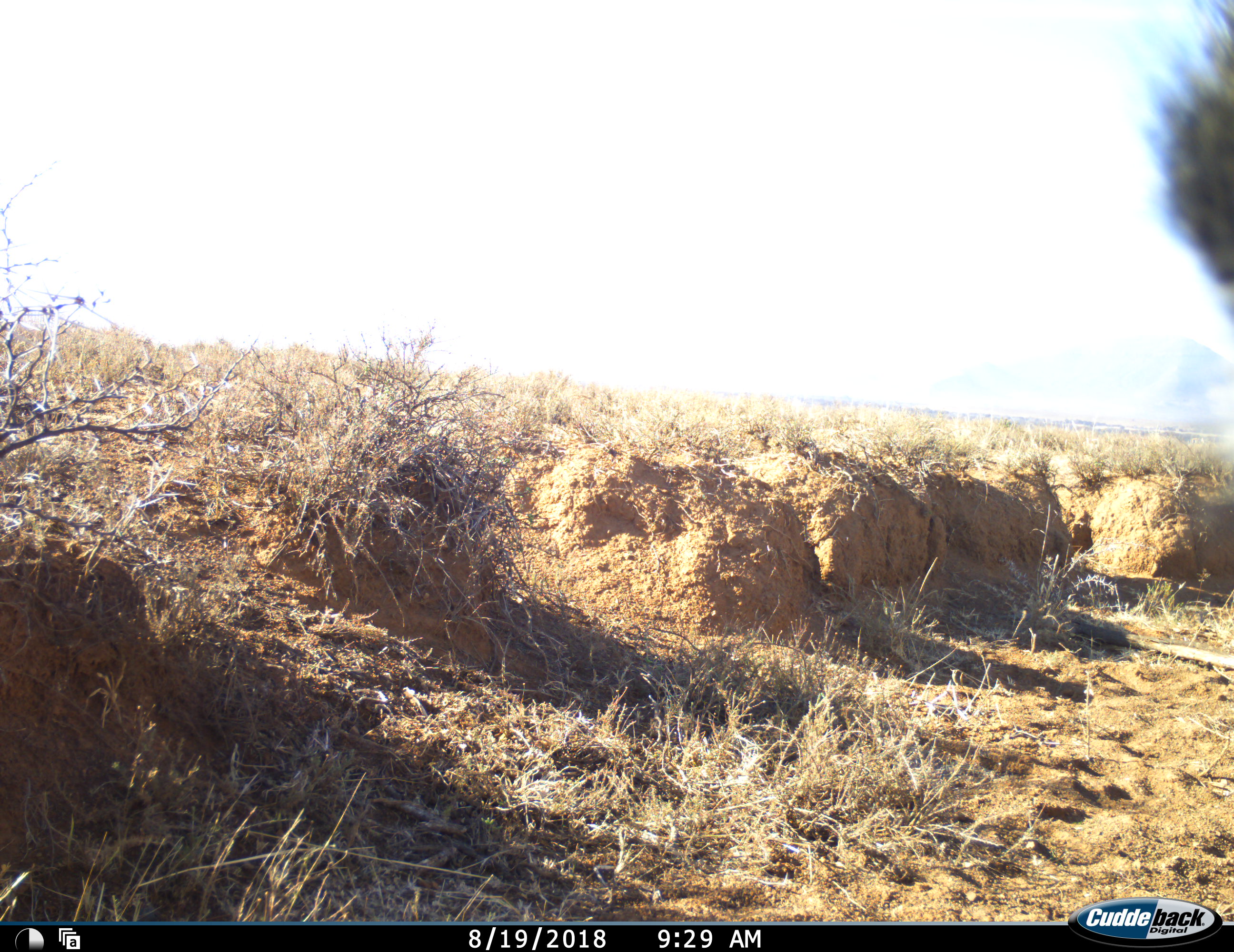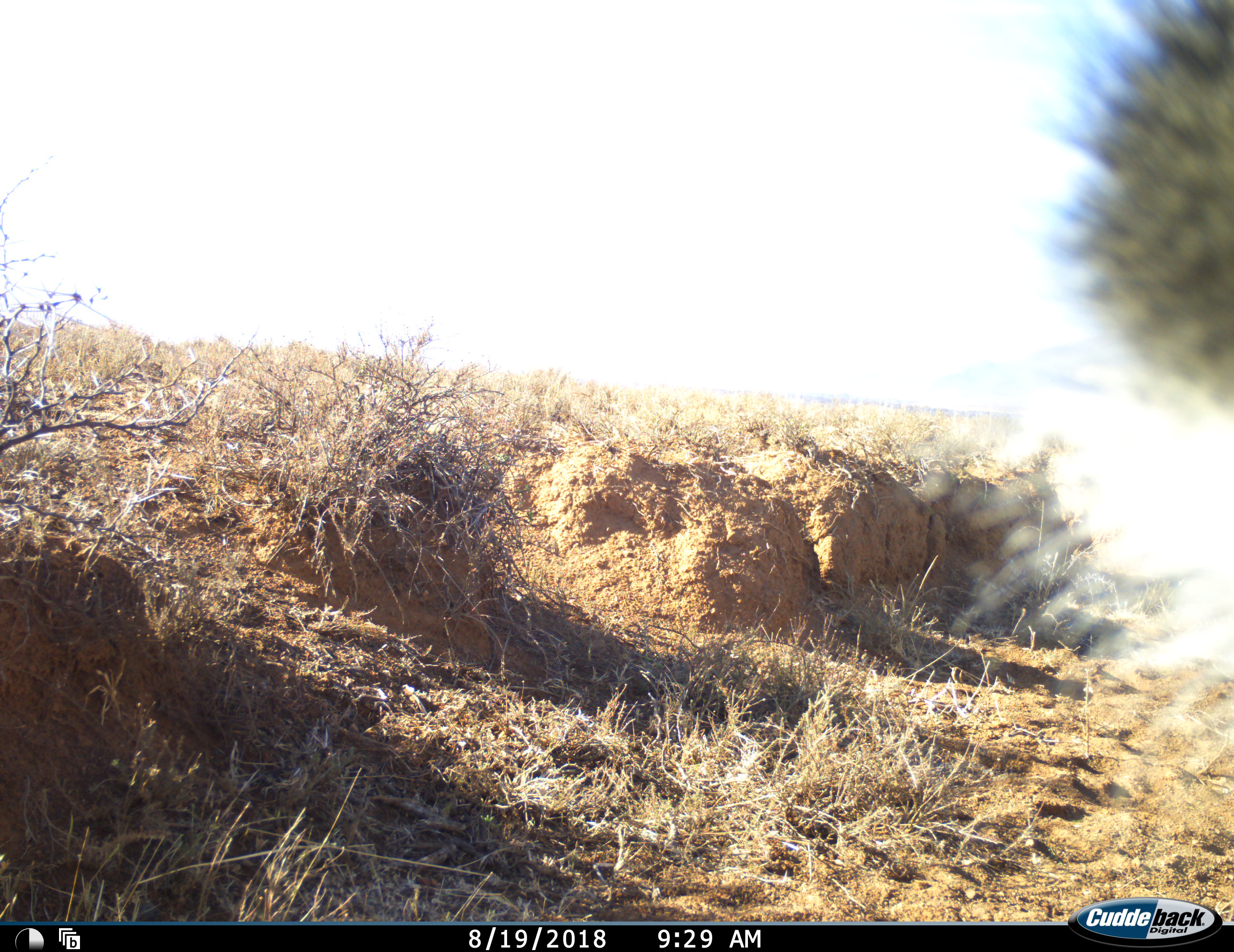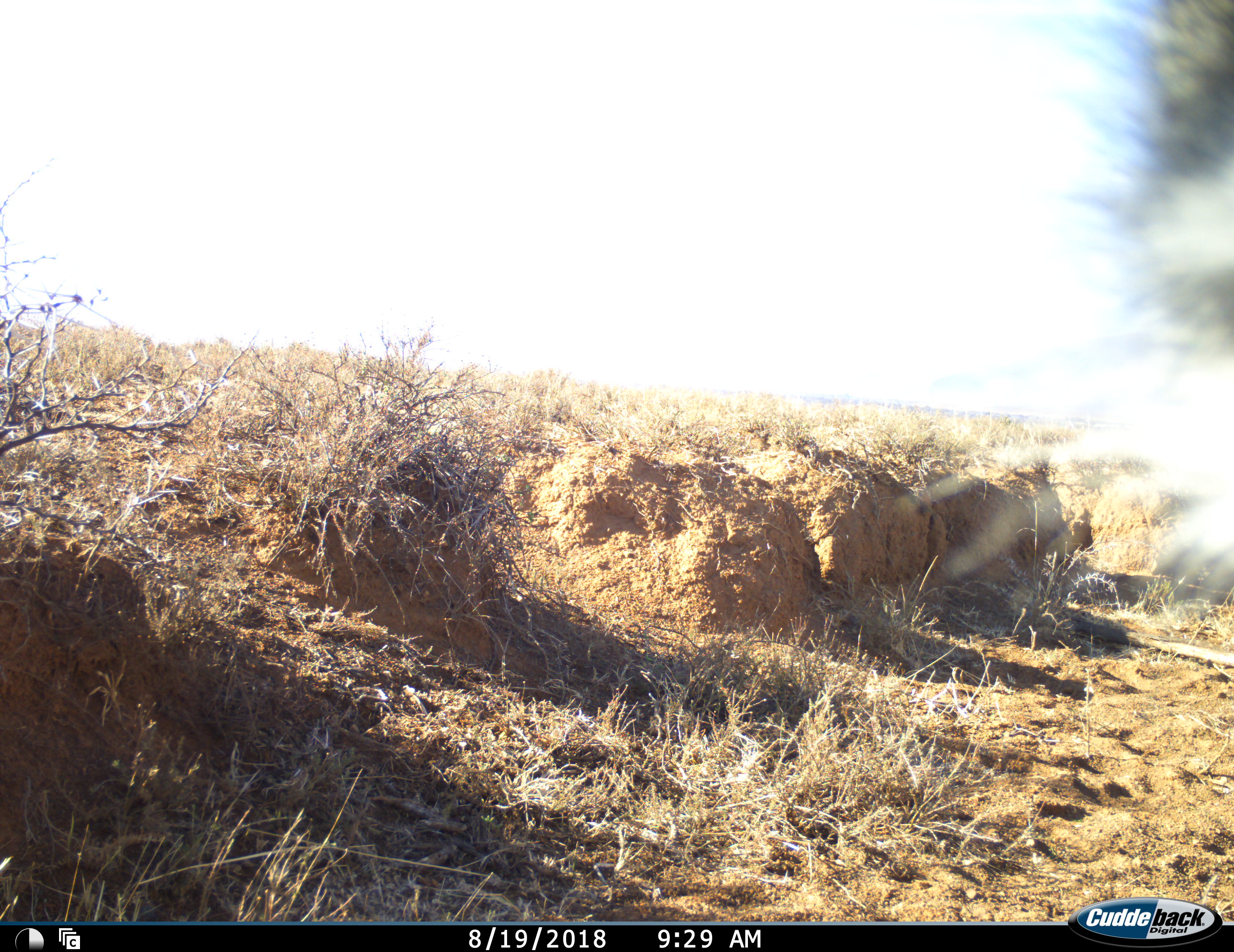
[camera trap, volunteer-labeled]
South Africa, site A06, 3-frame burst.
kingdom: Animalia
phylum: Chordata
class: Mammalia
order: Primates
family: Cercopithecidae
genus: Chlorocebus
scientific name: Chlorocebus pygerythrus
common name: vervet monkey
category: monkeyvervet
Monkeyvervet (vervet monkey) (Chlorocebus pygerythrus), count 1. Behavior (volunteer vote fractions): standing 40%, resting 20%, moving 40%, interacting 20%. Young present (vote fraction): 0%. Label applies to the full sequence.